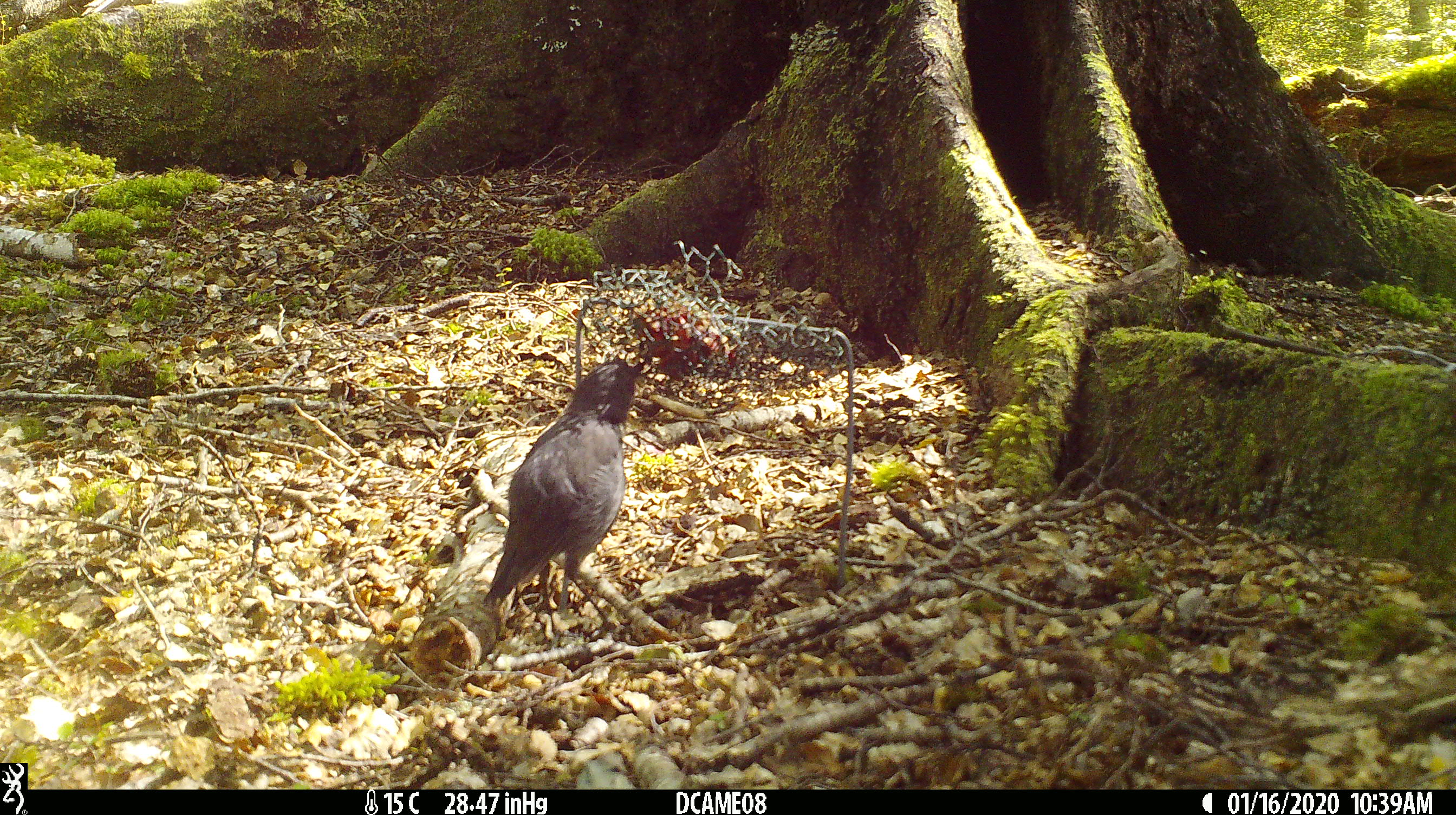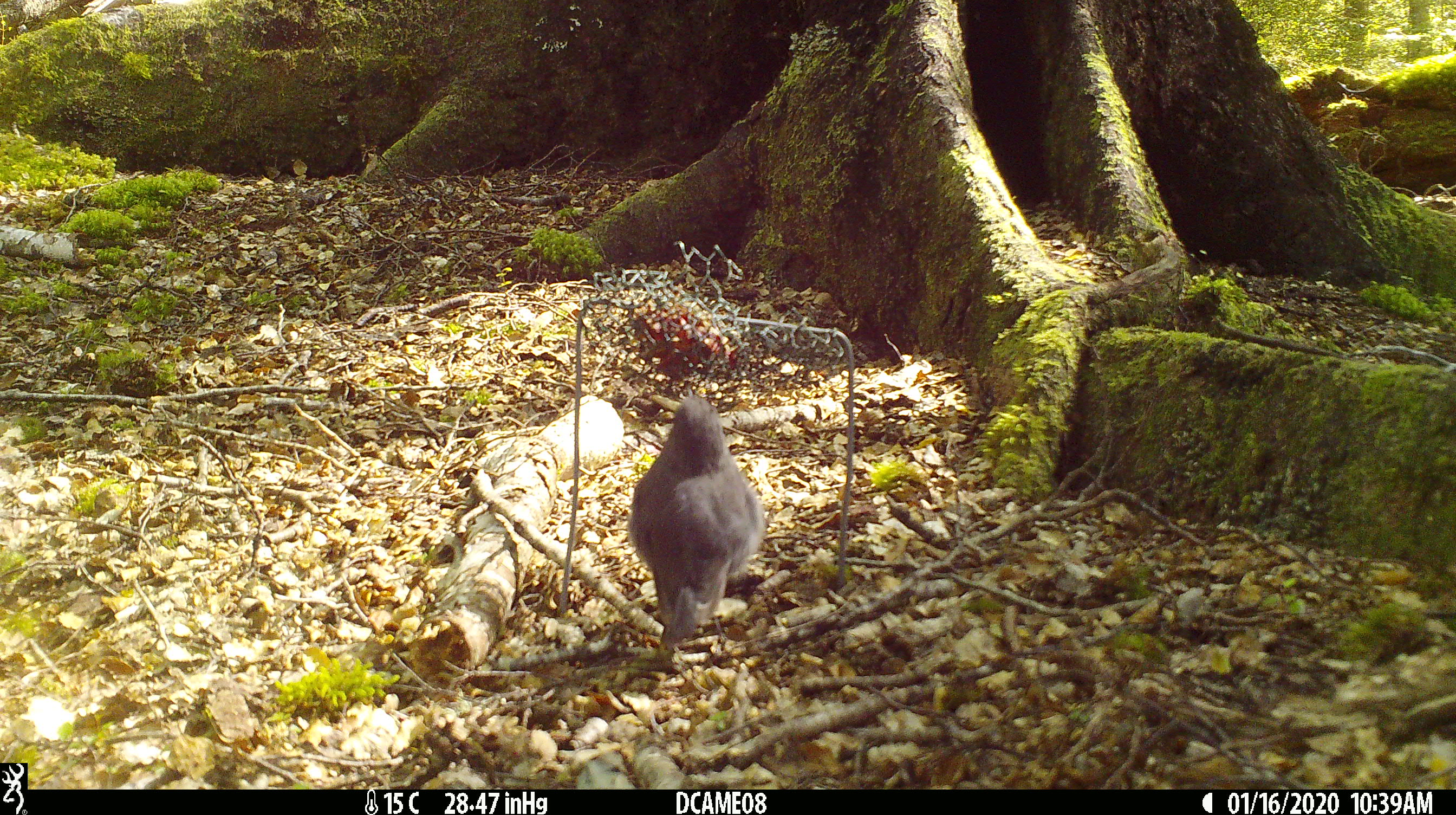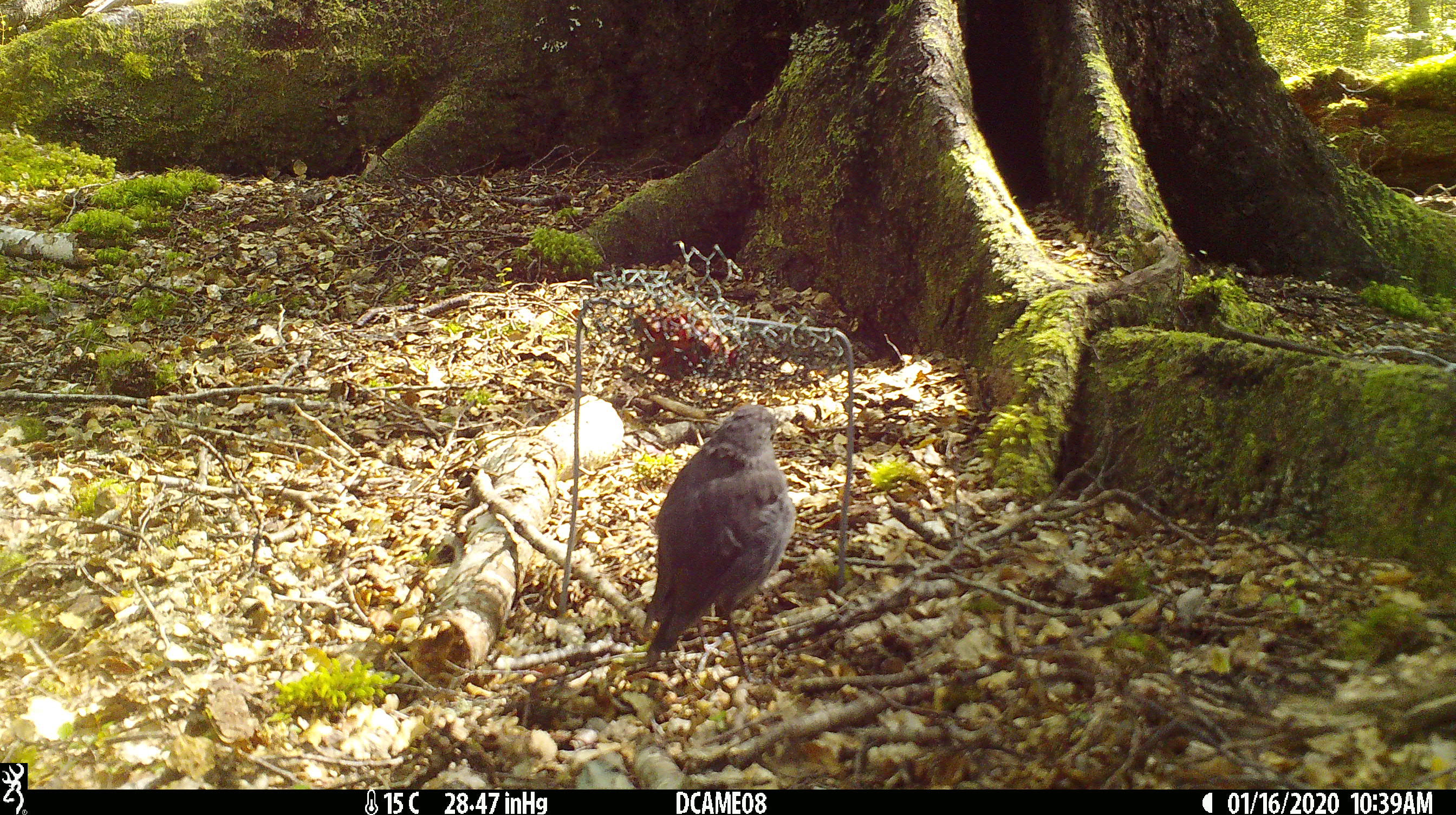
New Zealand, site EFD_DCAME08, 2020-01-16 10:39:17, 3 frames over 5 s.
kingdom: Animalia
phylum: Chordata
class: Aves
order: Passeriformes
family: Petroicidae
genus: Petroica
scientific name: Petroica australis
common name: new zealand robin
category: robin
Robin (new zealand robin) (Petroica australis).